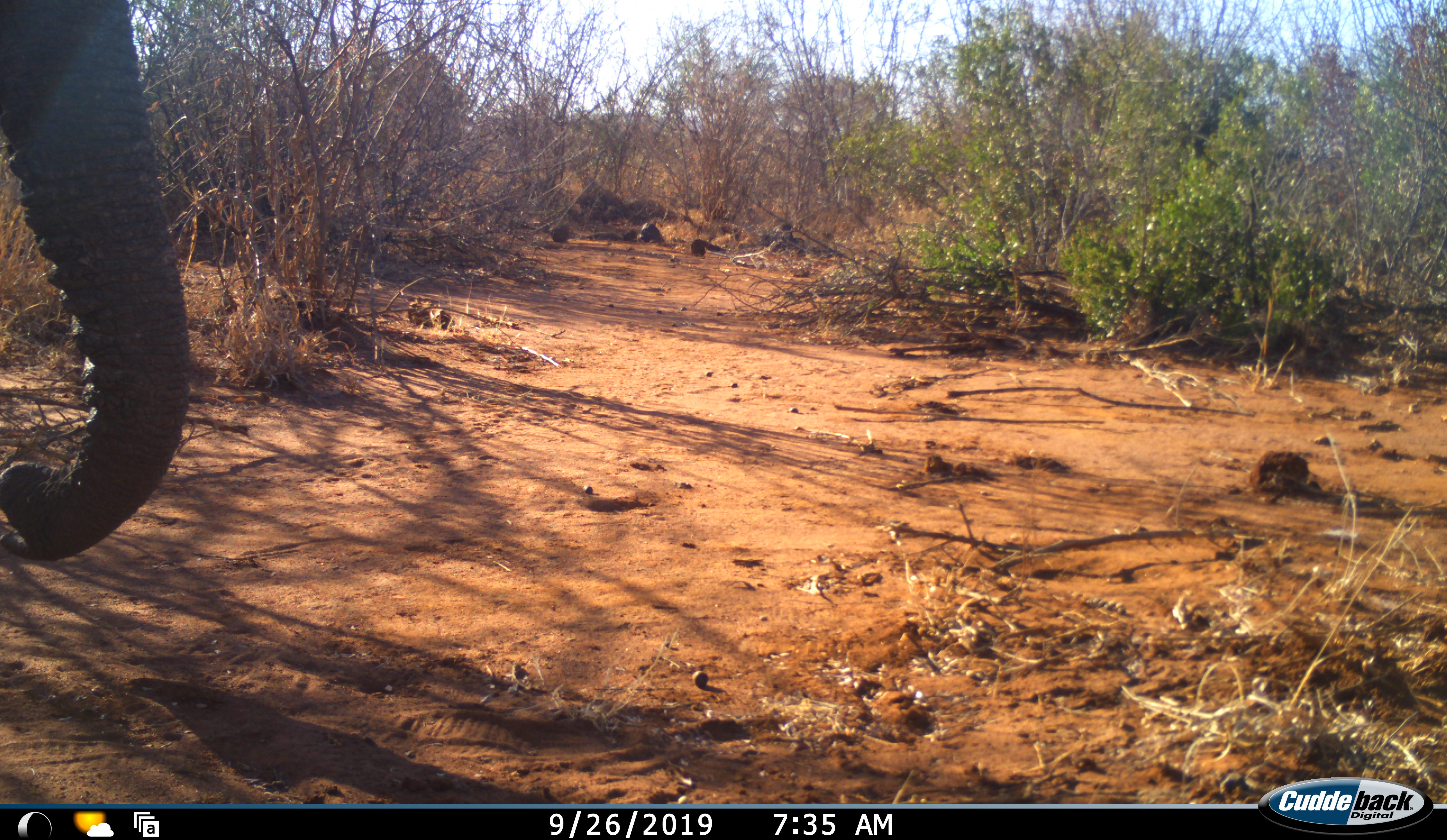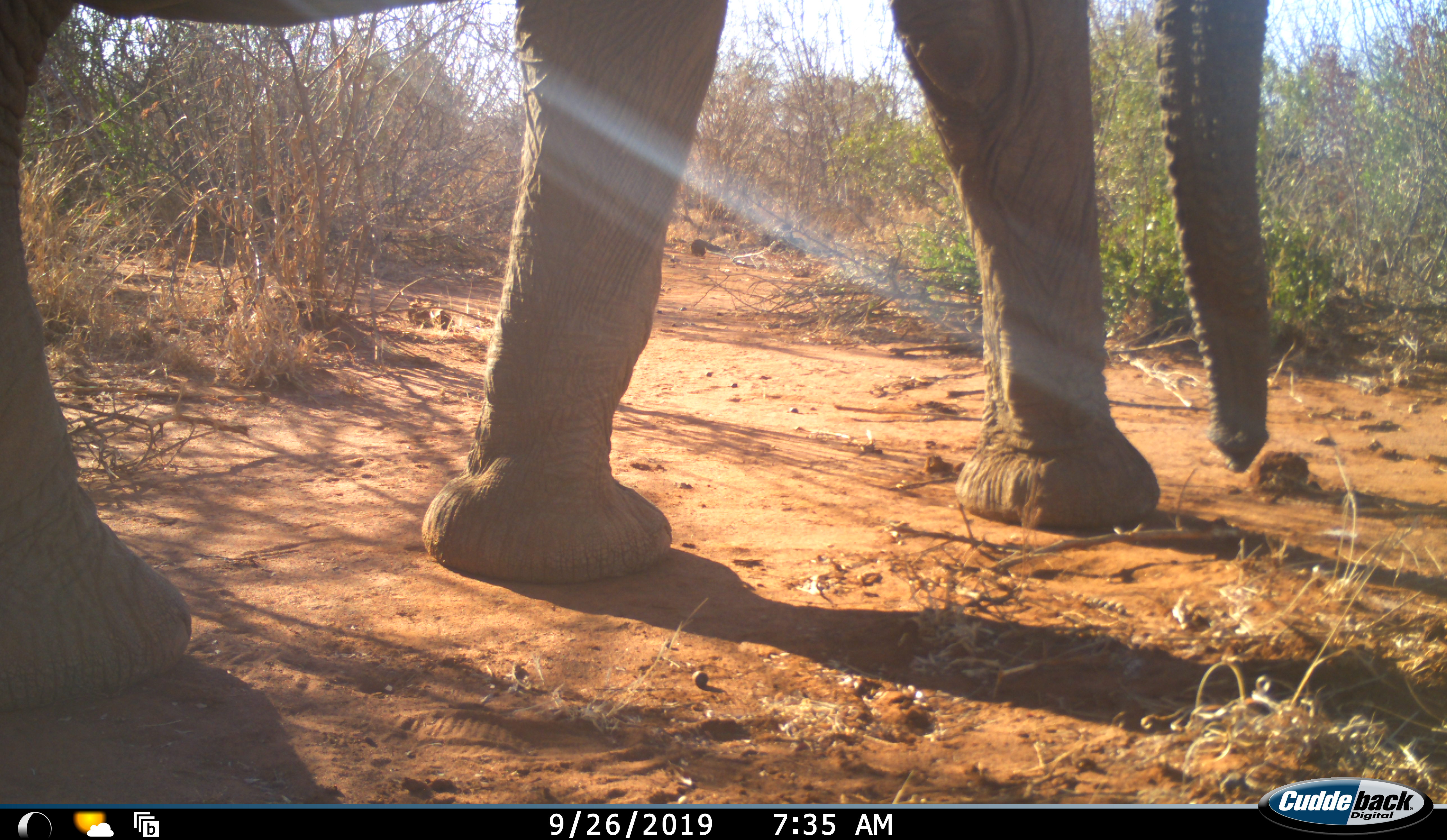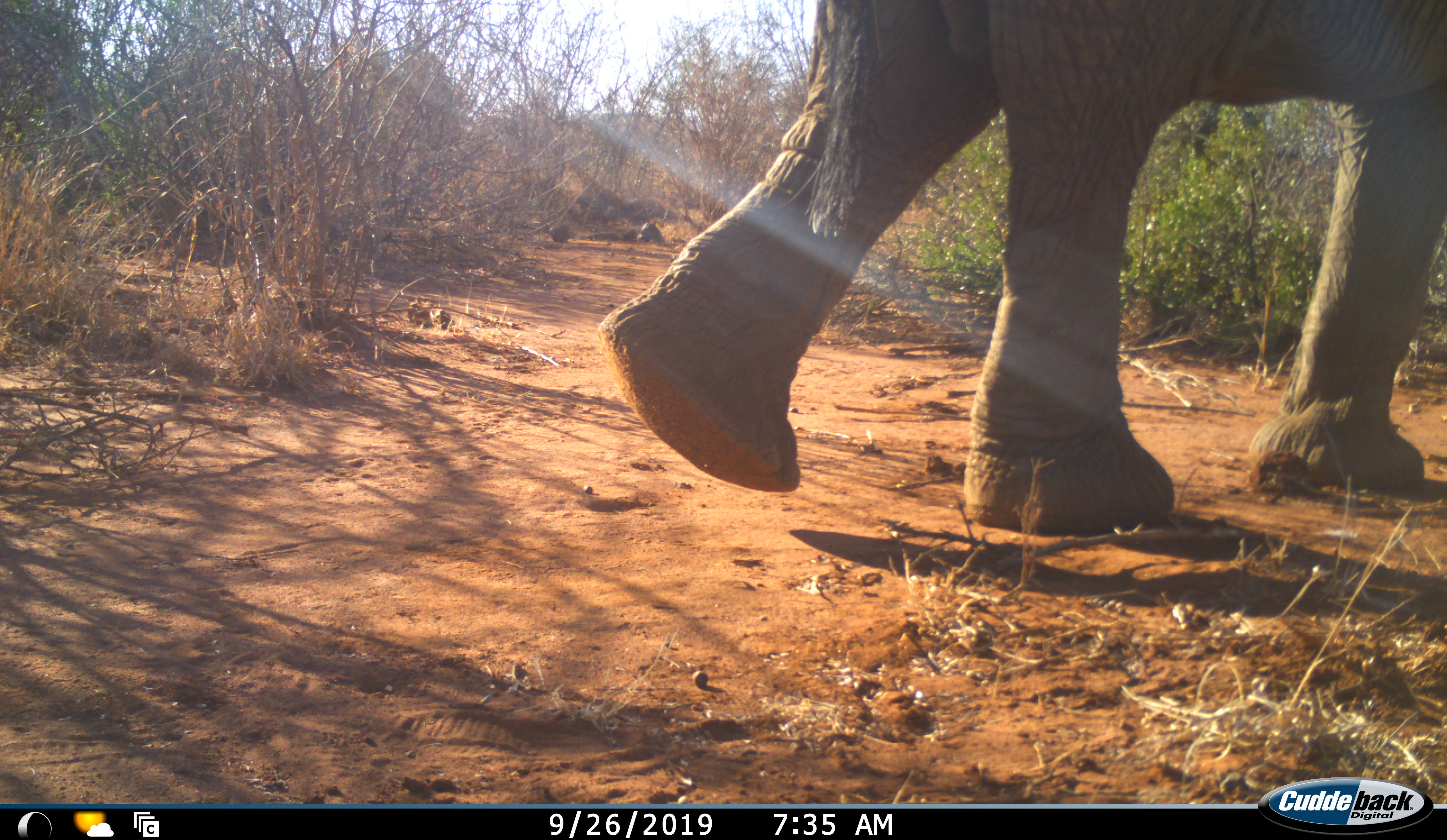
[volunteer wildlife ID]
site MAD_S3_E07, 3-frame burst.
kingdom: Animalia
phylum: Chordata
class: Mammalia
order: Proboscidea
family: Elephantidae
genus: Loxodonta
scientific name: Loxodonta africana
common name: african bush elephant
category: elephant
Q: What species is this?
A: Elephant (african bush elephant) (Loxodonta africana).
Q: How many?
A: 1.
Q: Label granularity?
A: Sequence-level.